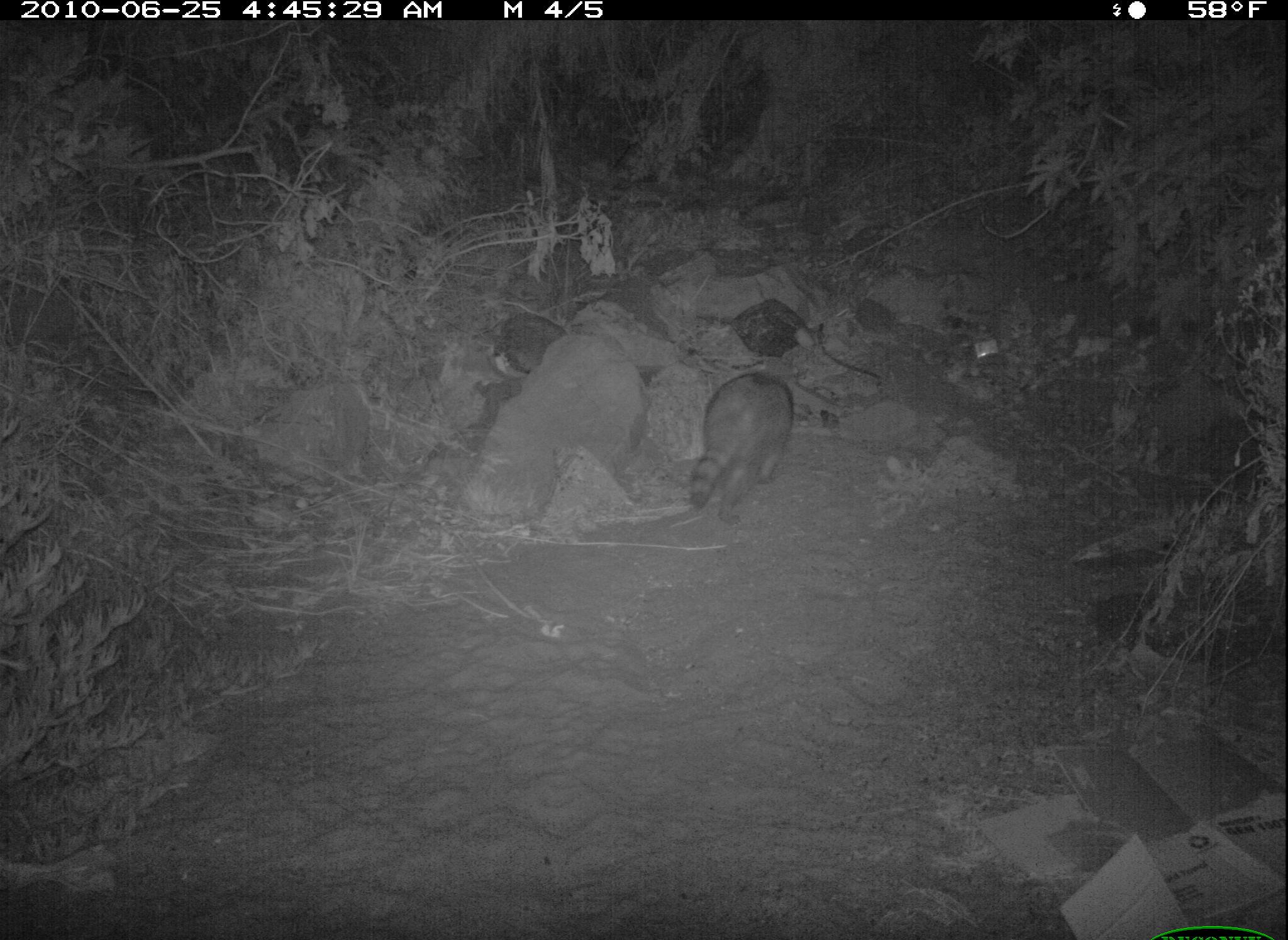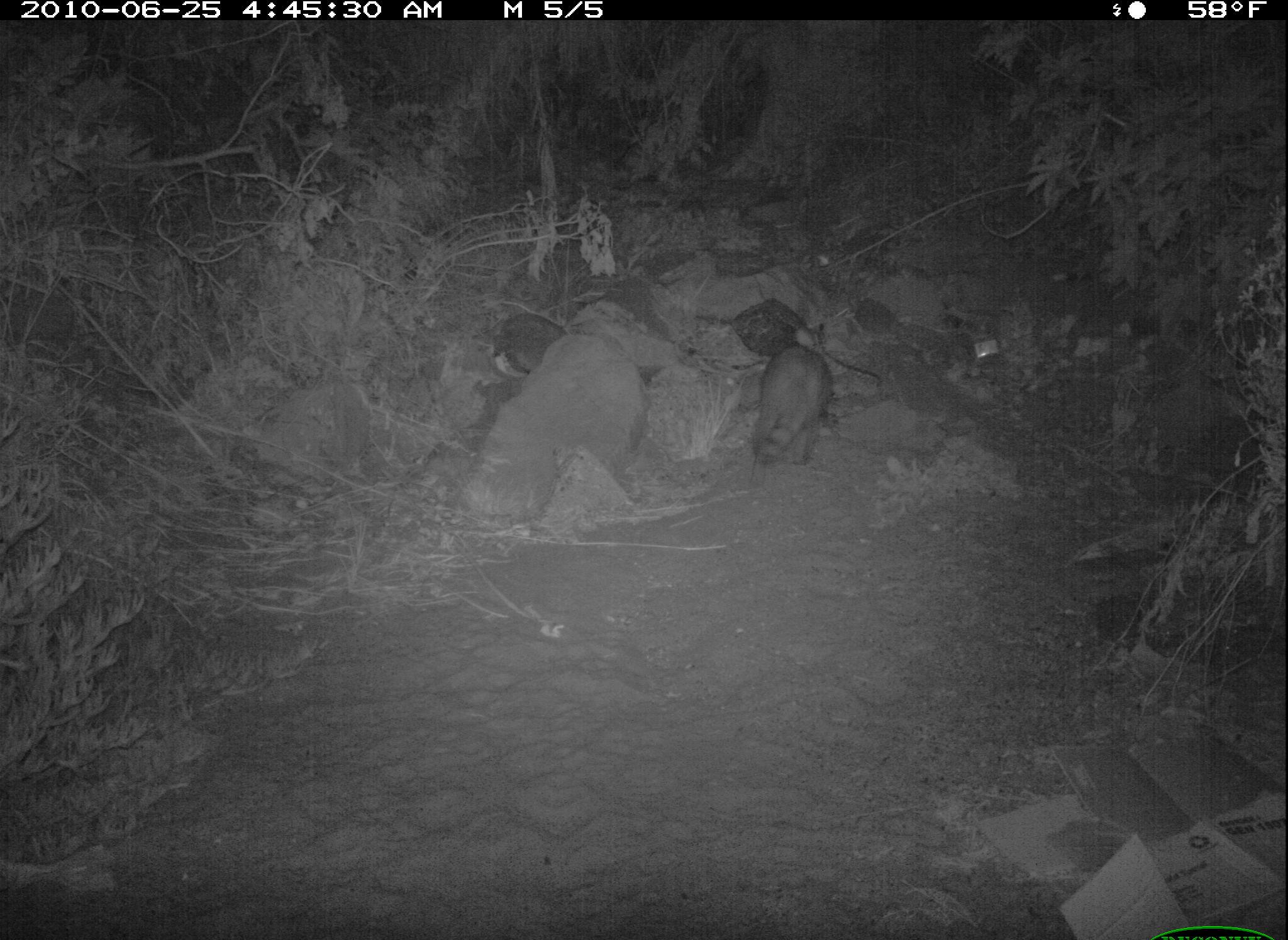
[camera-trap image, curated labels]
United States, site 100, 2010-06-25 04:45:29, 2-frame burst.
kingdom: Animalia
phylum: Chordata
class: Mammalia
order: Carnivora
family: Procyonidae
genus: Procyon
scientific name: Procyon lotor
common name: raccoon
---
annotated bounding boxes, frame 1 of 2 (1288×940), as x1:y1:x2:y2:
raccoon: 685:369:799:531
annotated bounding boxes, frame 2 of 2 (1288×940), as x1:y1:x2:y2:
raccoon: 750:341:836:495